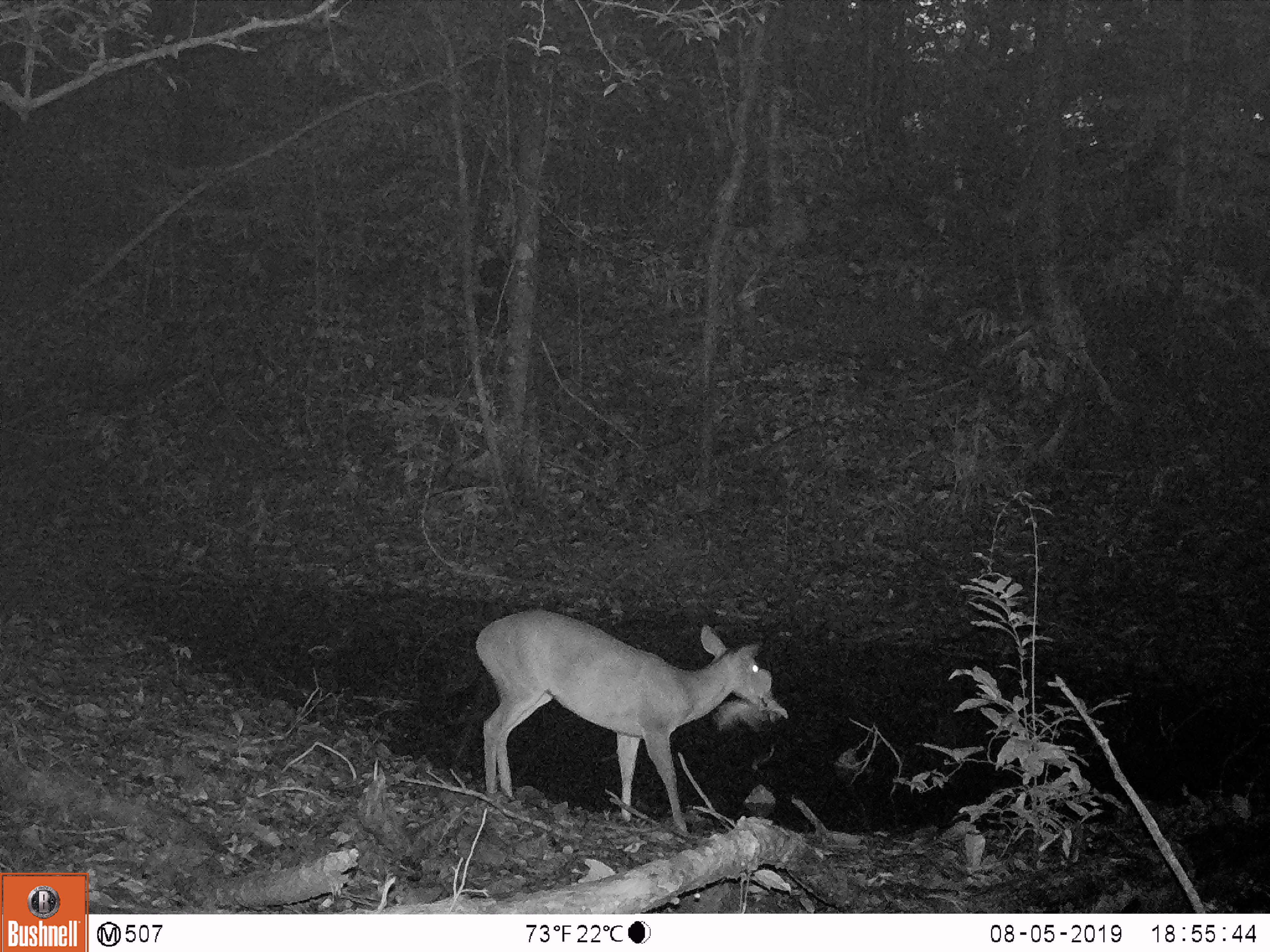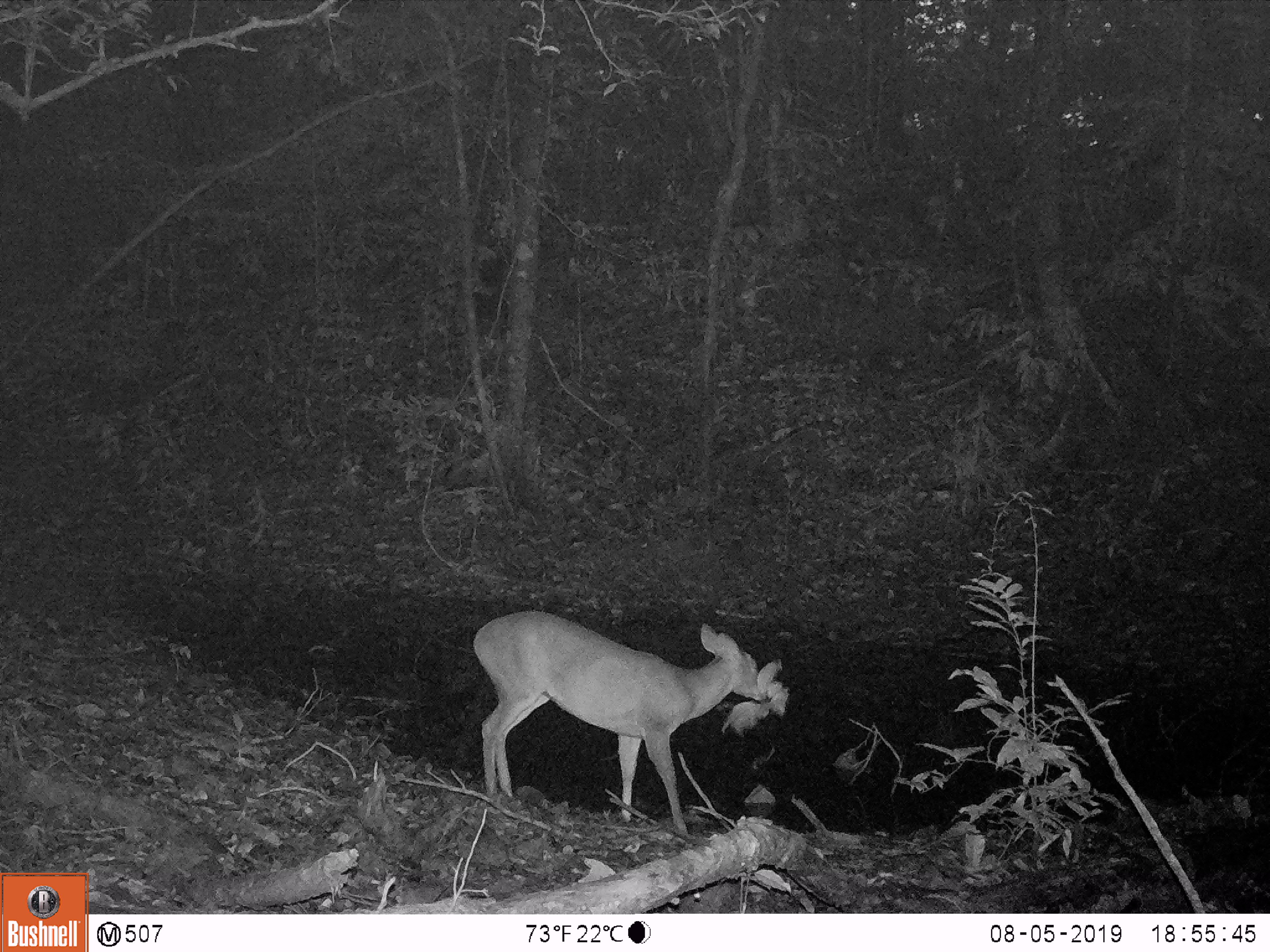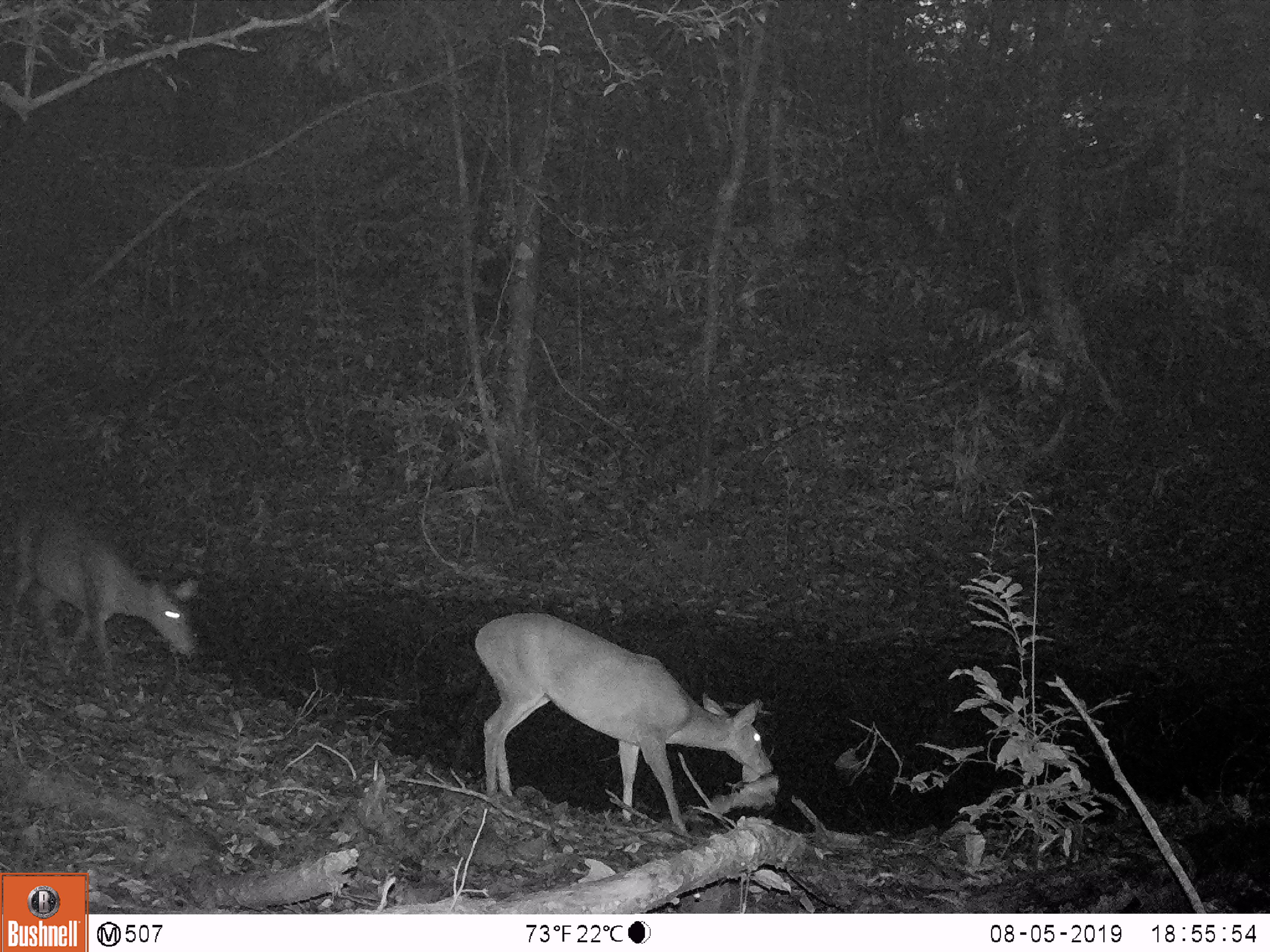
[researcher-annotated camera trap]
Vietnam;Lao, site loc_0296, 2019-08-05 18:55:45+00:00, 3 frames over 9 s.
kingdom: Animalia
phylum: Chordata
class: Mammalia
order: Artiodactyla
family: Cervidae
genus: Muntiacus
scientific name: Muntiacus vuquangensis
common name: large-antlered muntjac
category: large antlered muntjac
Large antlered muntjac (large-antlered muntjac) (Muntiacus vuquangensis). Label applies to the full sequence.